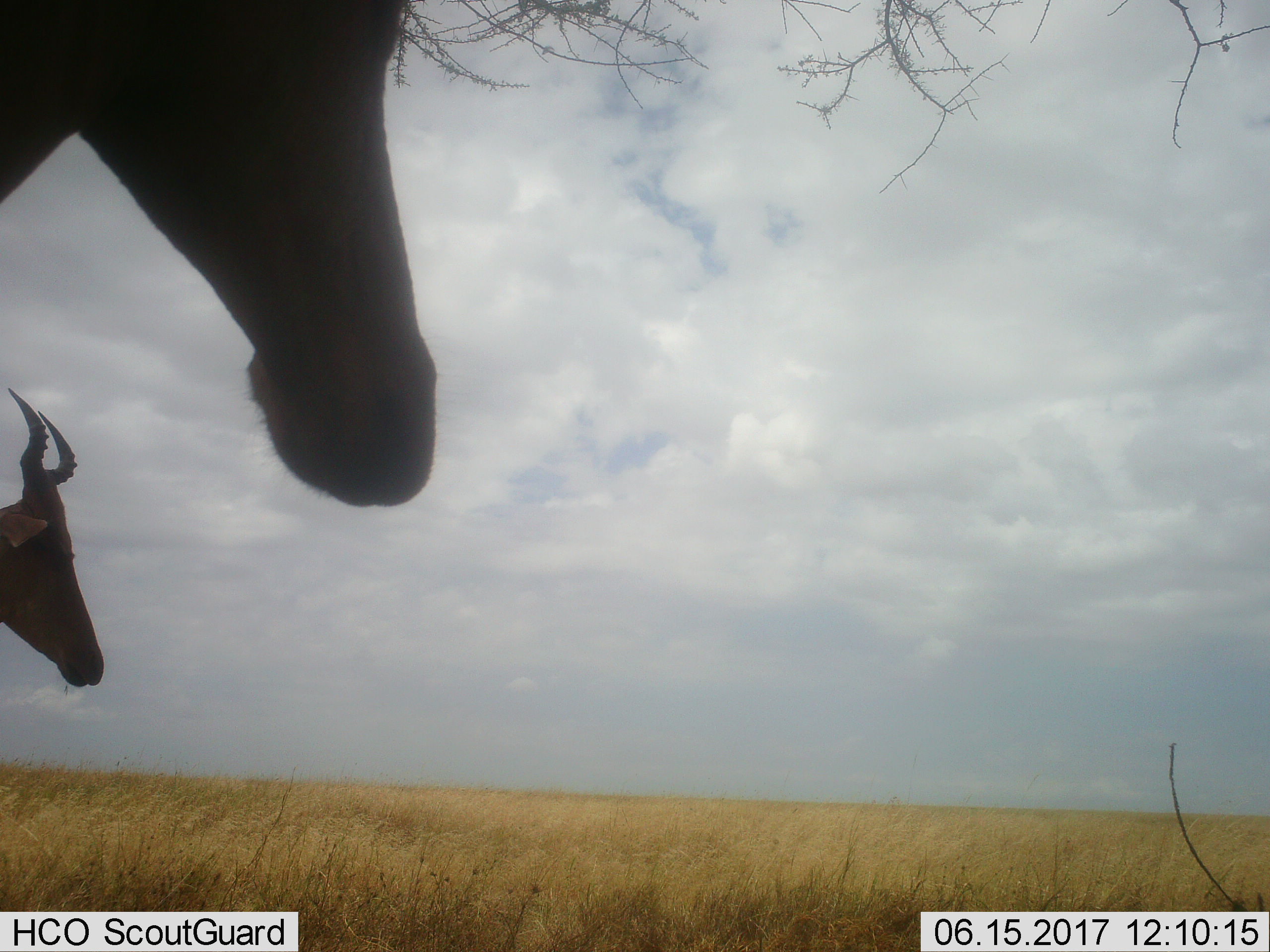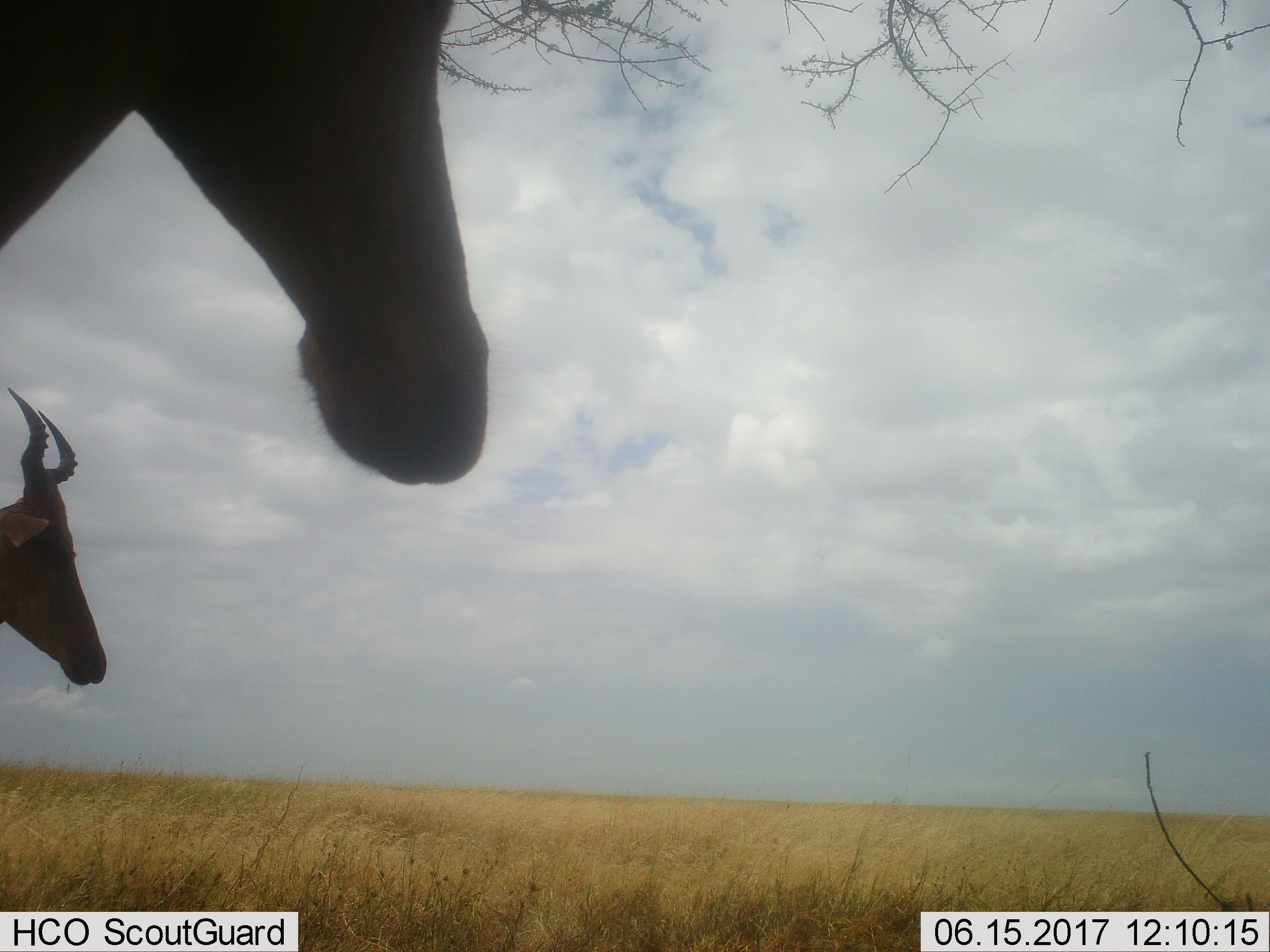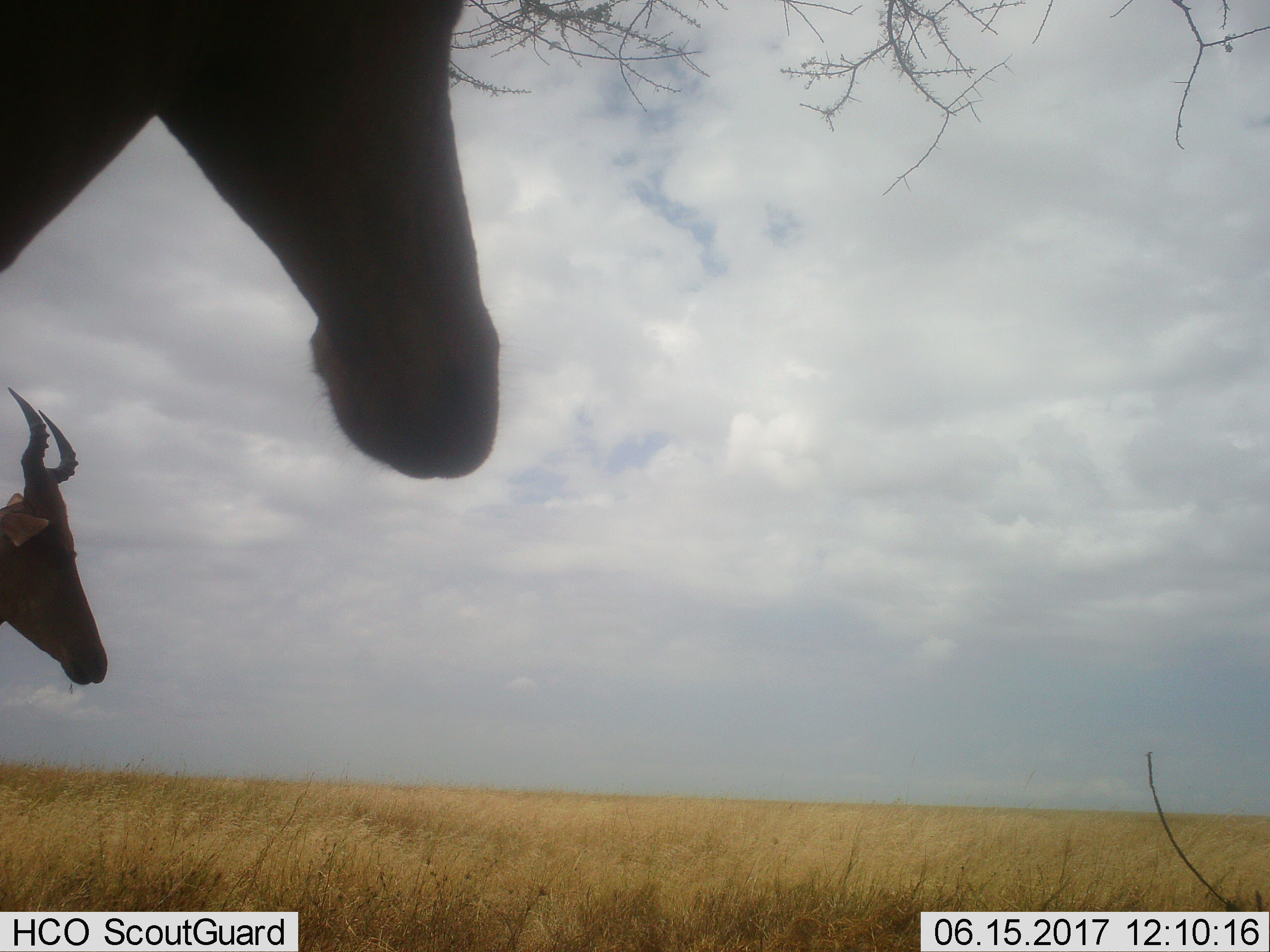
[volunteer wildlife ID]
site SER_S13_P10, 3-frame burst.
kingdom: Animalia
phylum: Chordata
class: Mammalia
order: Artiodactyla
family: Bovidae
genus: Alcelaphus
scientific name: Alcelaphus buselaphus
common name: hartebeest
Hartebeest (Alcelaphus buselaphus), count 2. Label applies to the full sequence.